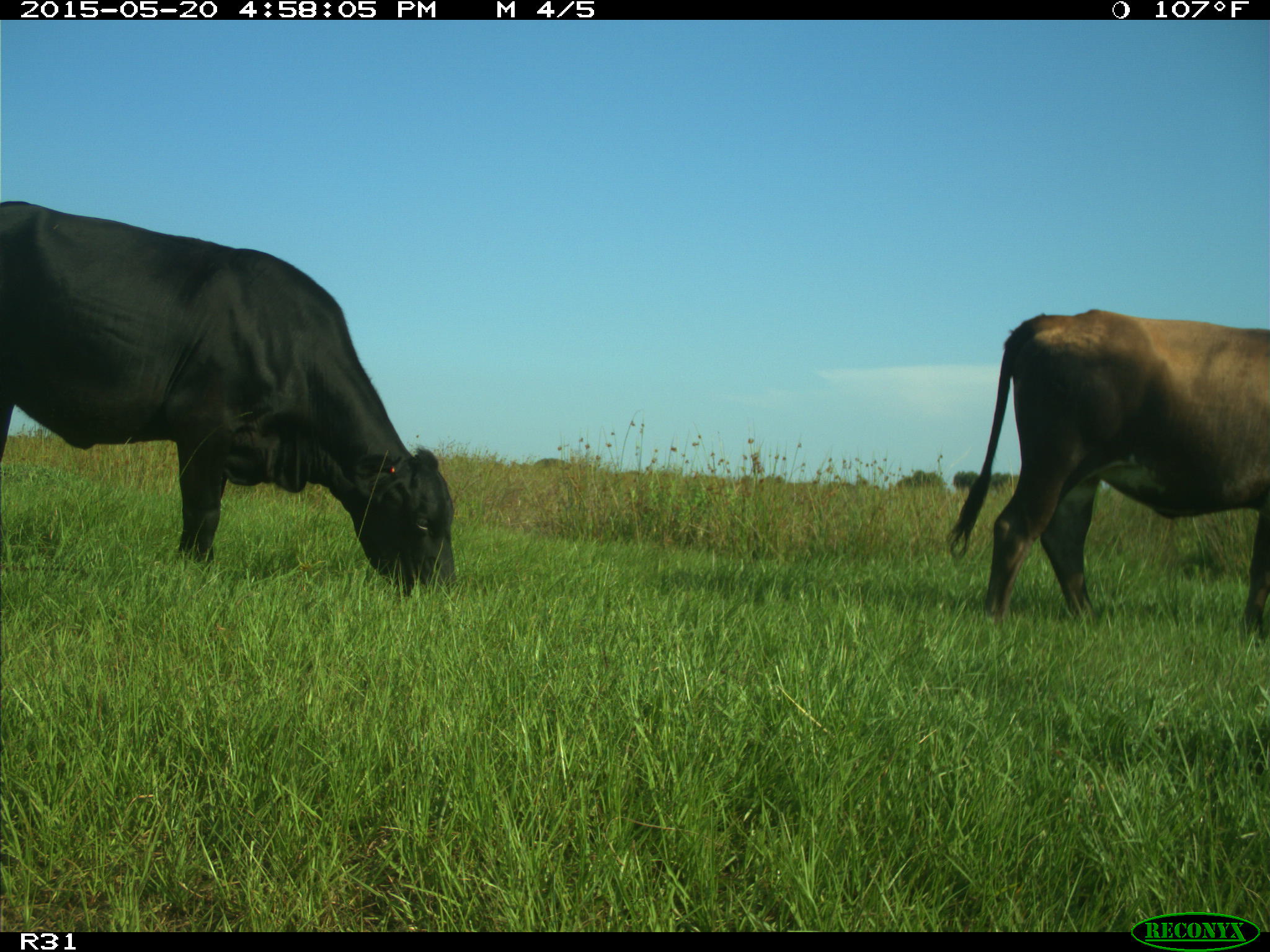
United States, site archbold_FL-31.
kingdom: Animalia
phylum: Chordata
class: Mammalia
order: Artiodactyla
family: Bovidae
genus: Bos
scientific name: Bos taurus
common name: domestic cow